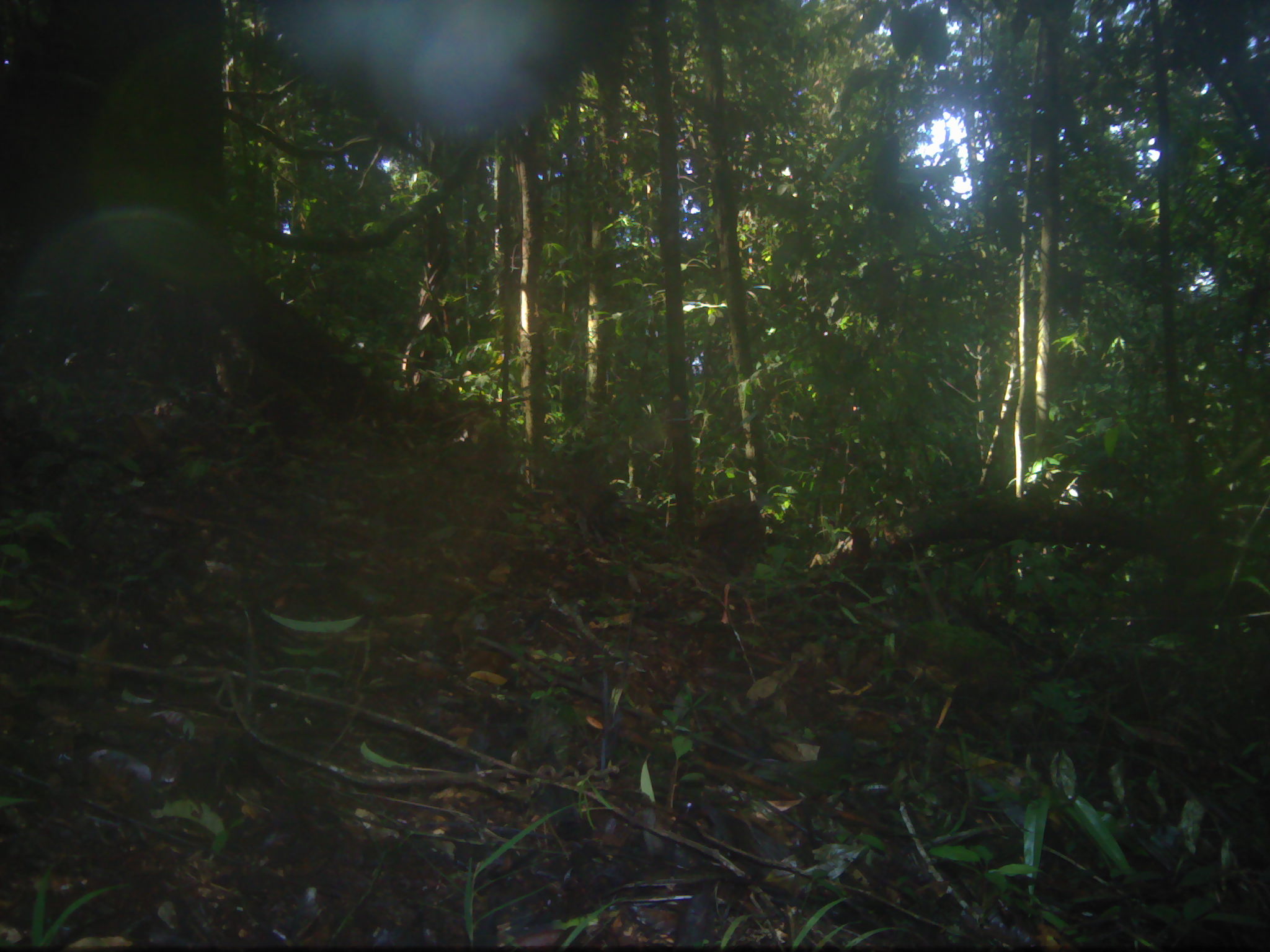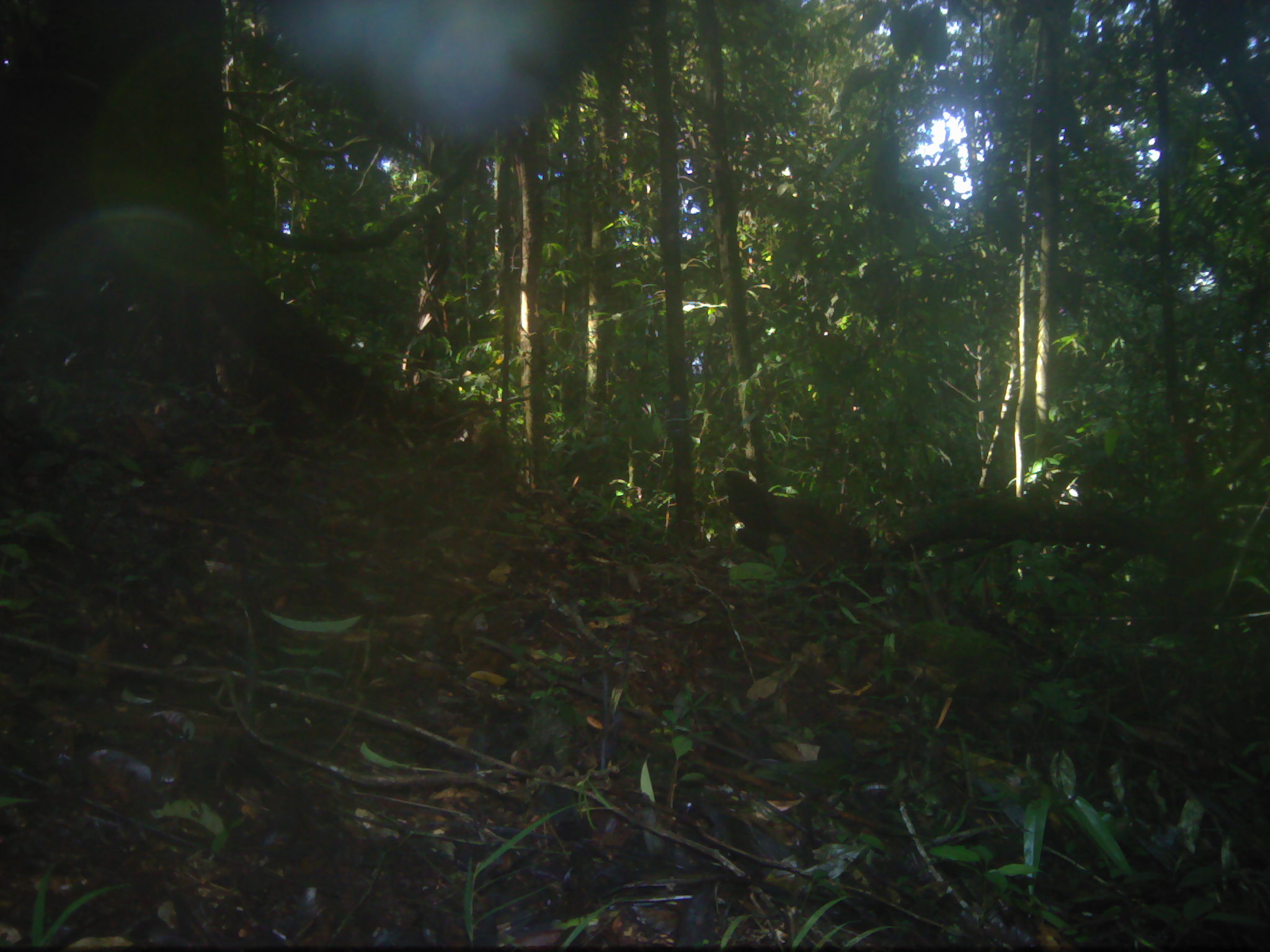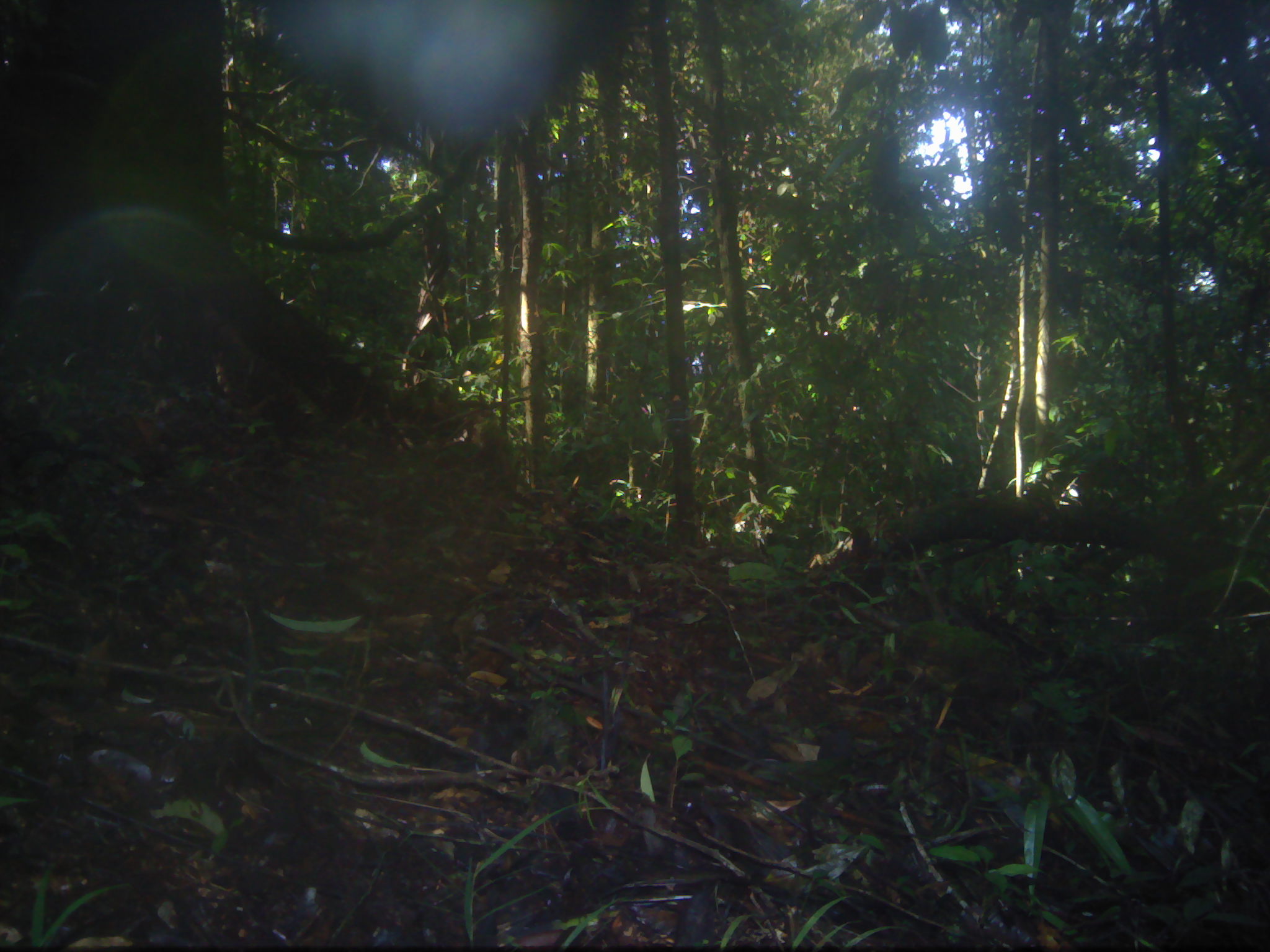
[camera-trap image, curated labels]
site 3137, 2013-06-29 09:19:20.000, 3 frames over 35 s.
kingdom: Animalia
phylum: Chordata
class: Aves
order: Galliformes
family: Phasianidae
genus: Argusianus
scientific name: Argusianus argus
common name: great argus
Argusianus argus (great argus), count 1.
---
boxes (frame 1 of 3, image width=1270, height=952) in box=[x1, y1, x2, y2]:
argusianus argus: box=[694, 500, 766, 627]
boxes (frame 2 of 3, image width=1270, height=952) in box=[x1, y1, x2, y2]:
unknown: box=[723, 470, 874, 579]